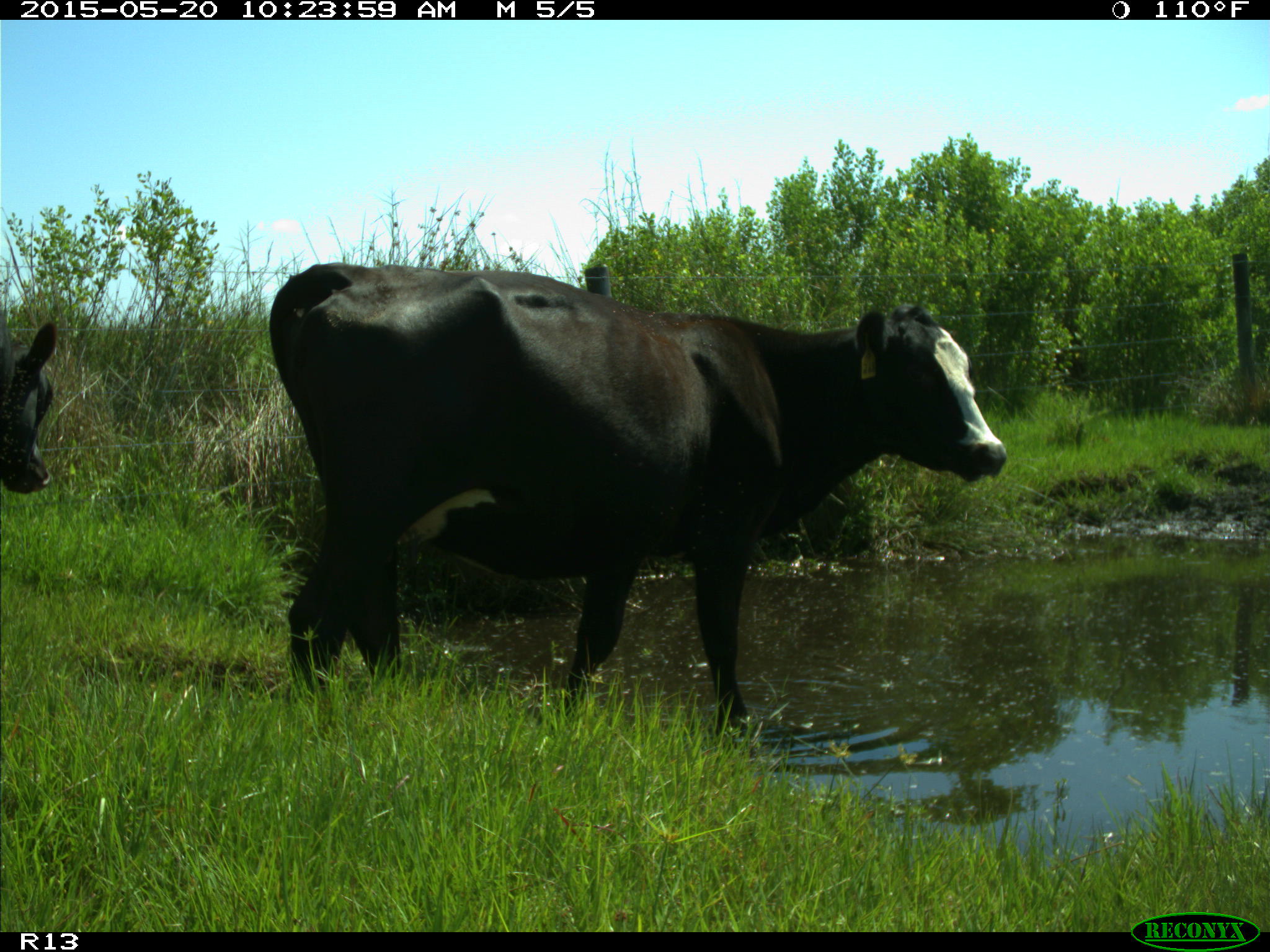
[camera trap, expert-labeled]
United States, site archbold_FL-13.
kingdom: Animalia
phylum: Chordata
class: Mammalia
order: Artiodactyla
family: Bovidae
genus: Bos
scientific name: Bos taurus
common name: domestic cow